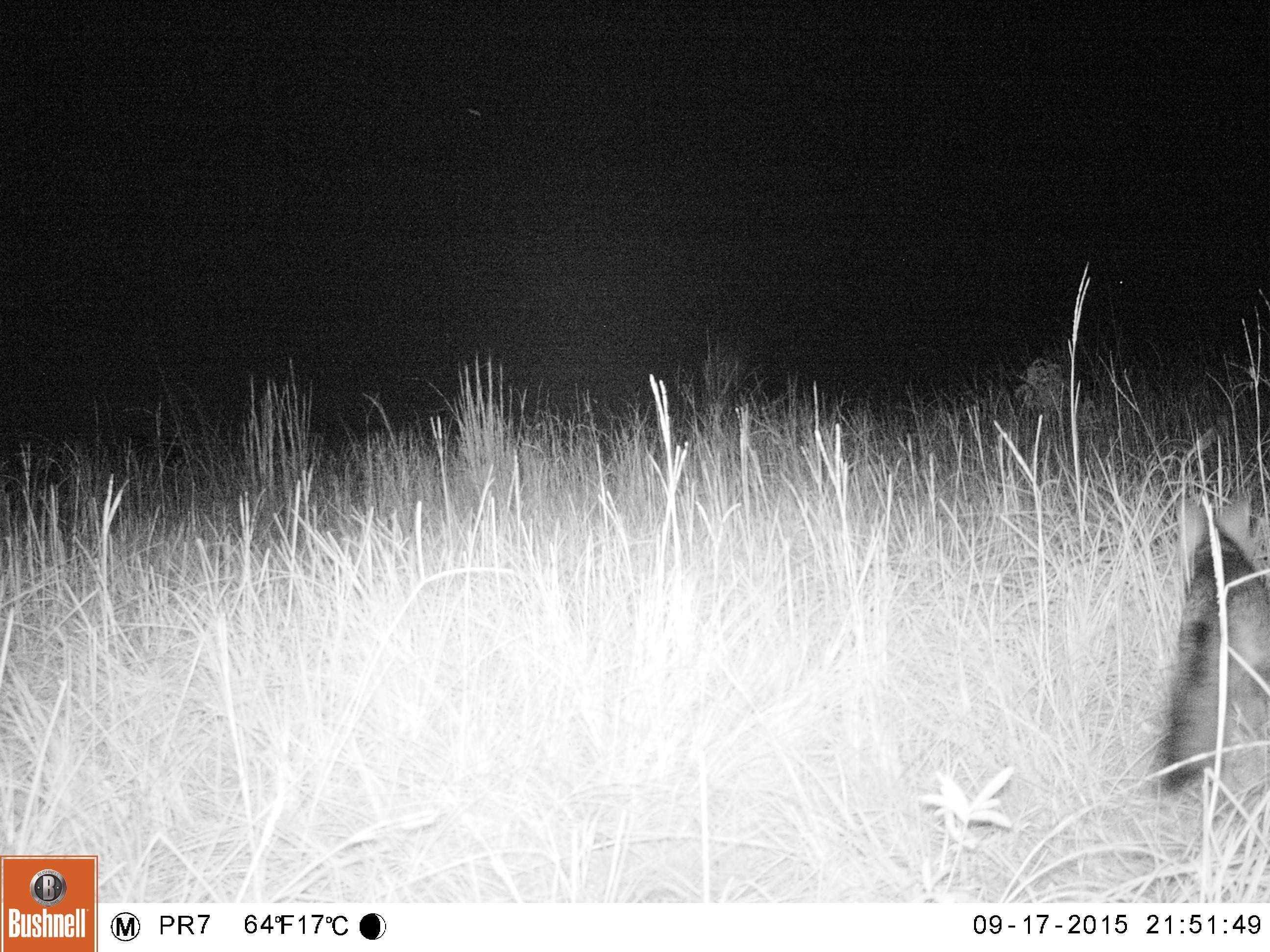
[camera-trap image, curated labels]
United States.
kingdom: Animalia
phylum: Chordata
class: Mammalia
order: Carnivora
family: Canidae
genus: Urocyon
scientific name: Urocyon cinereoargenteus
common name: gray fox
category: Grey Fox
Grey Fox (gray fox) (Urocyon cinereoargenteus).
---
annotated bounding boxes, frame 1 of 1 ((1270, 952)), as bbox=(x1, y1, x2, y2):
Grey Fox: bbox=(1134, 480, 1267, 801)